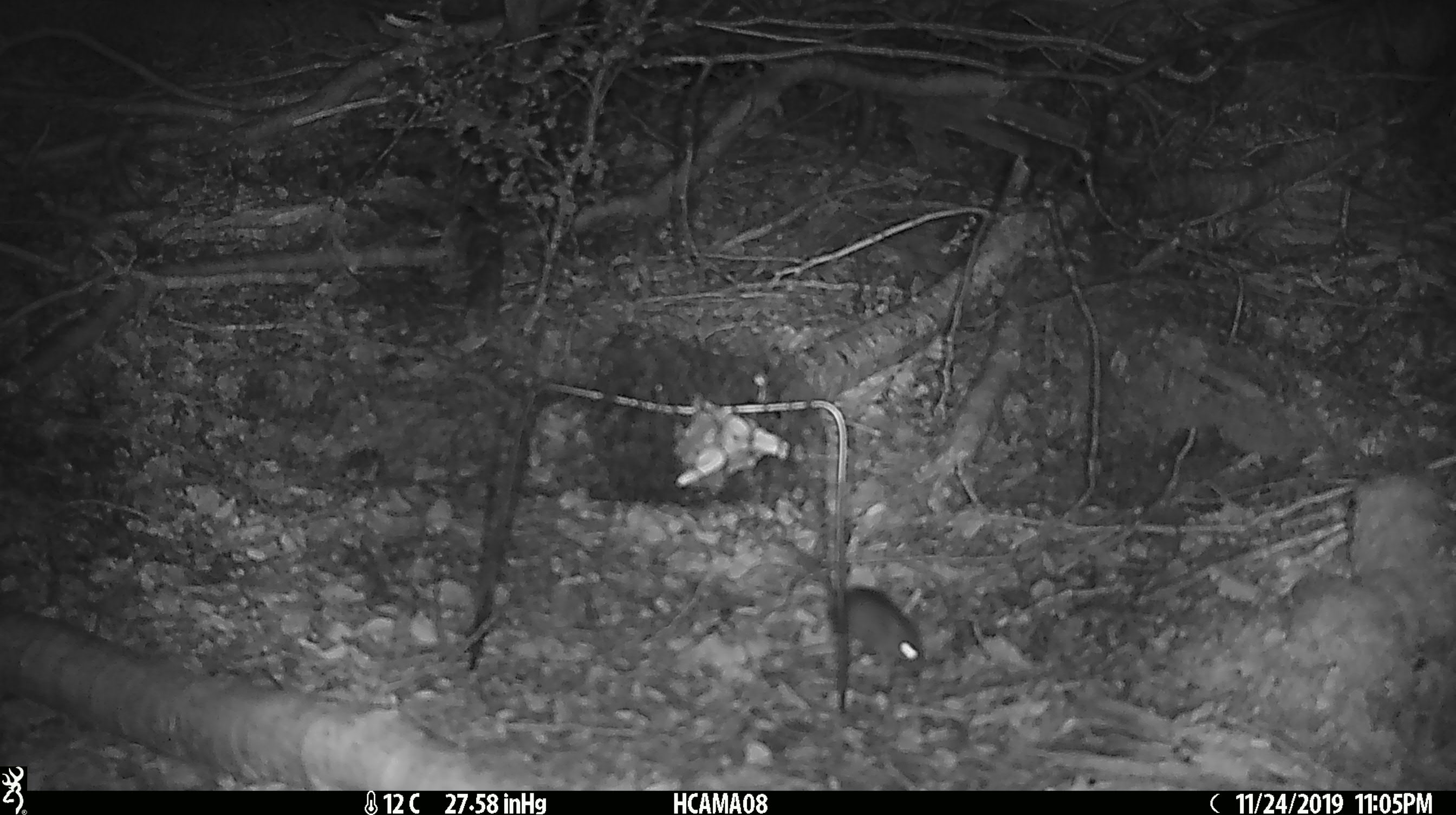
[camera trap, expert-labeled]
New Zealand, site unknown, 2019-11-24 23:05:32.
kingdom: Animalia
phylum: Chordata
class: Mammalia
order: Rodentia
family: Muridae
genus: Mus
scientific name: Mus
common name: mouse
Mouse (Mus).